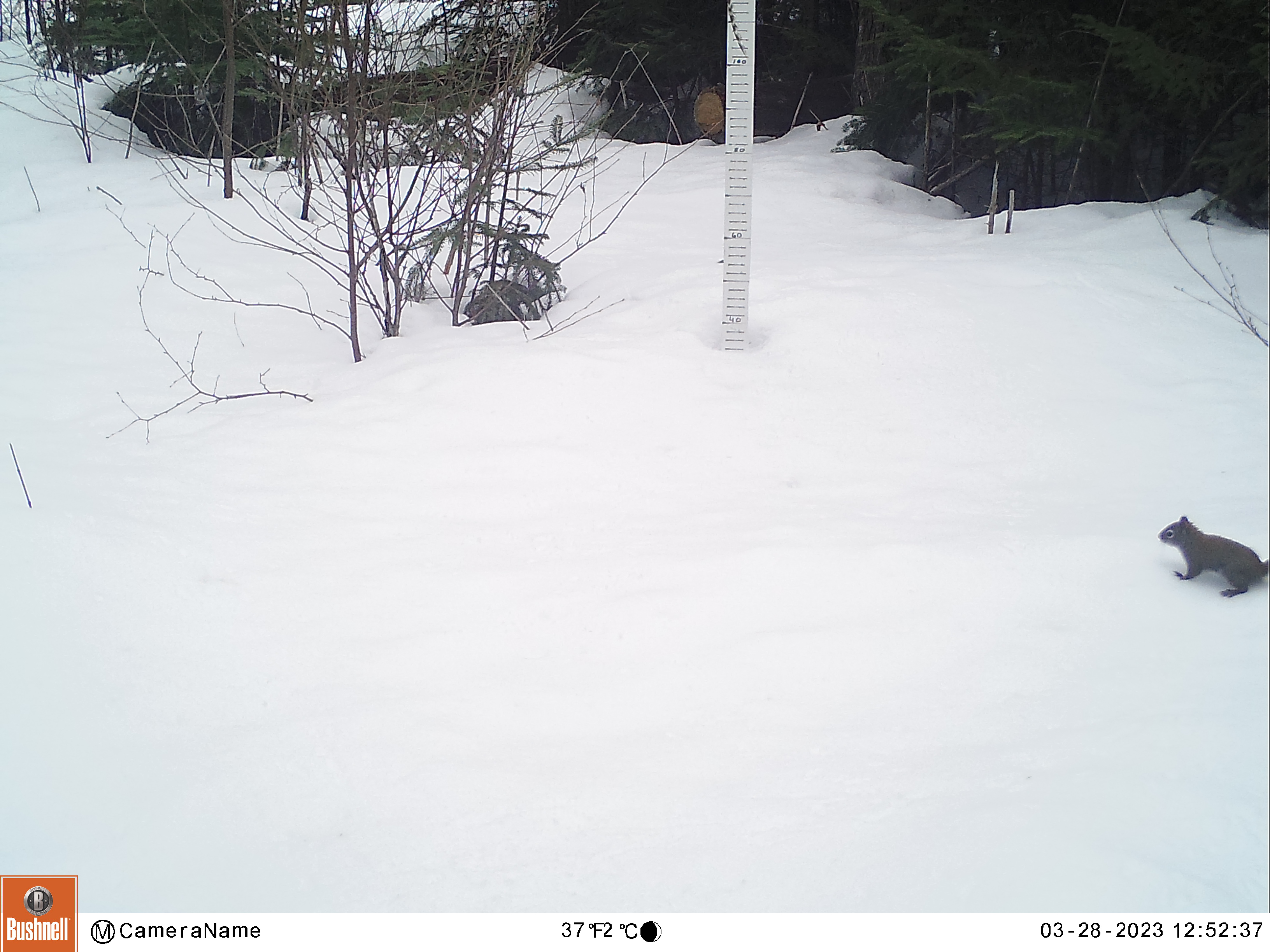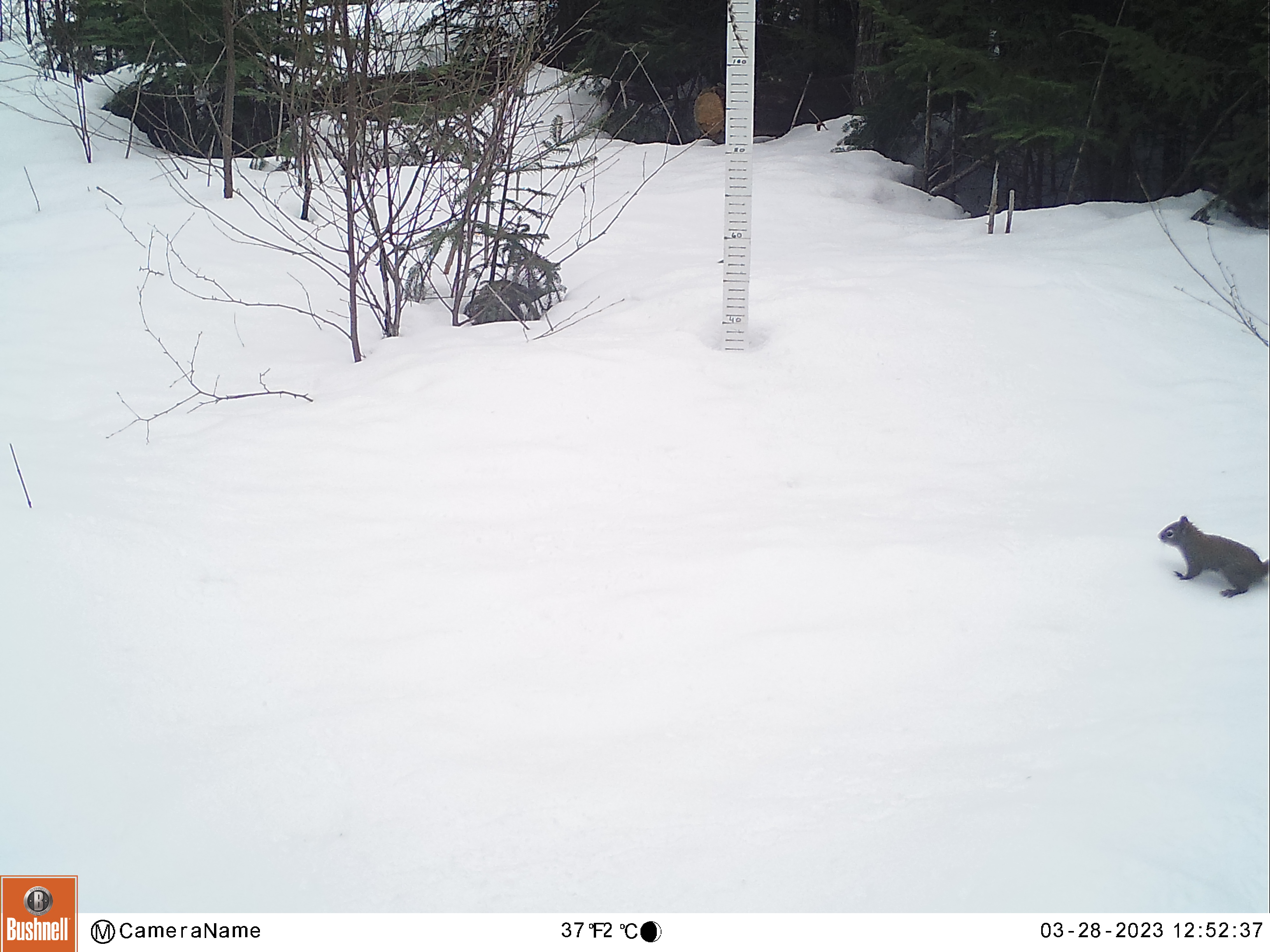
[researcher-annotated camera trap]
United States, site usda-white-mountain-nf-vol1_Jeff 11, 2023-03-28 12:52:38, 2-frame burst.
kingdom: Animalia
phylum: Chordata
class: Mammalia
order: Rodentia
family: Sciuridae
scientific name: Sciuridae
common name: squirrel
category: squirrel sp.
Squirrel sp. (squirrel) (Sciuridae).